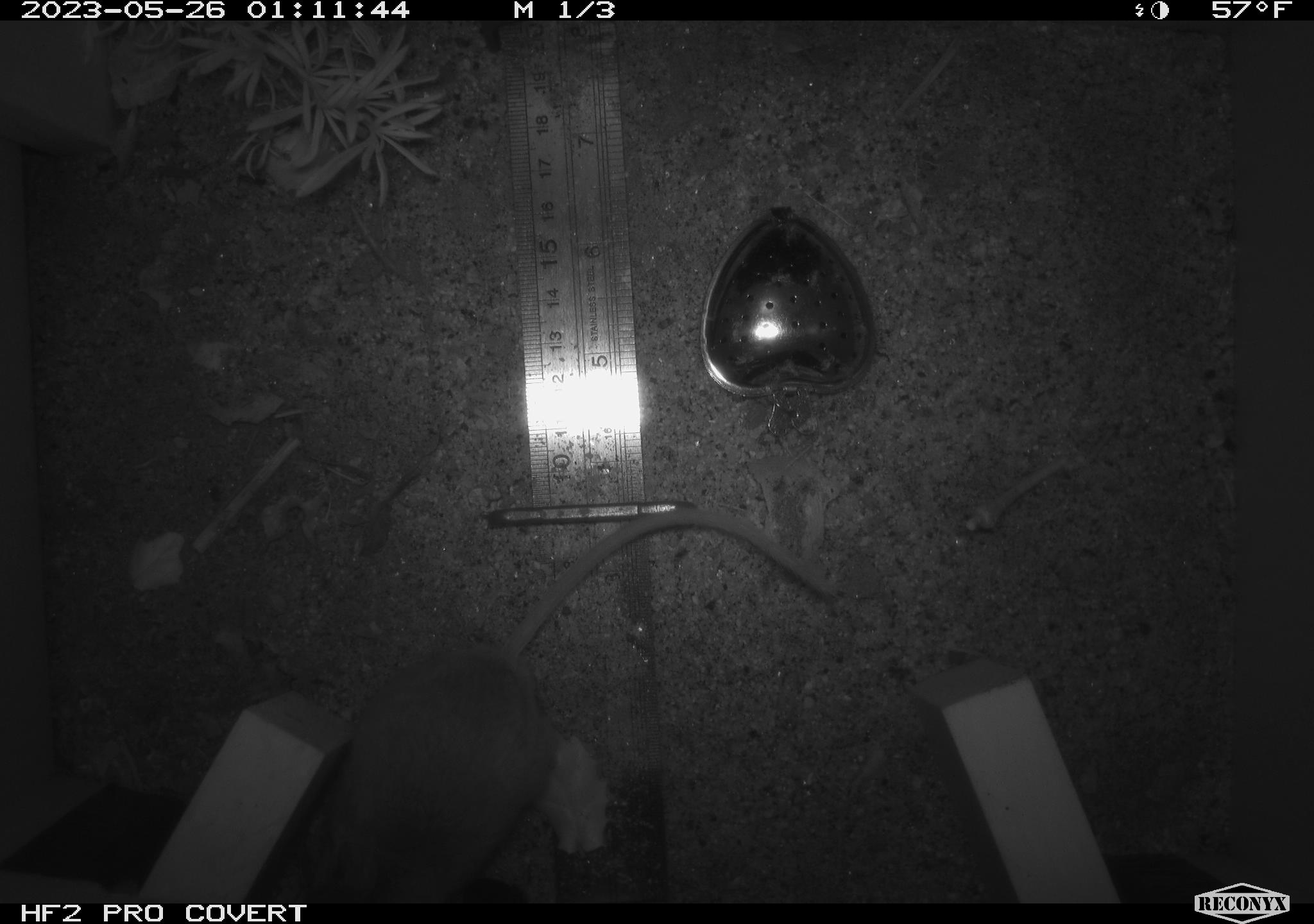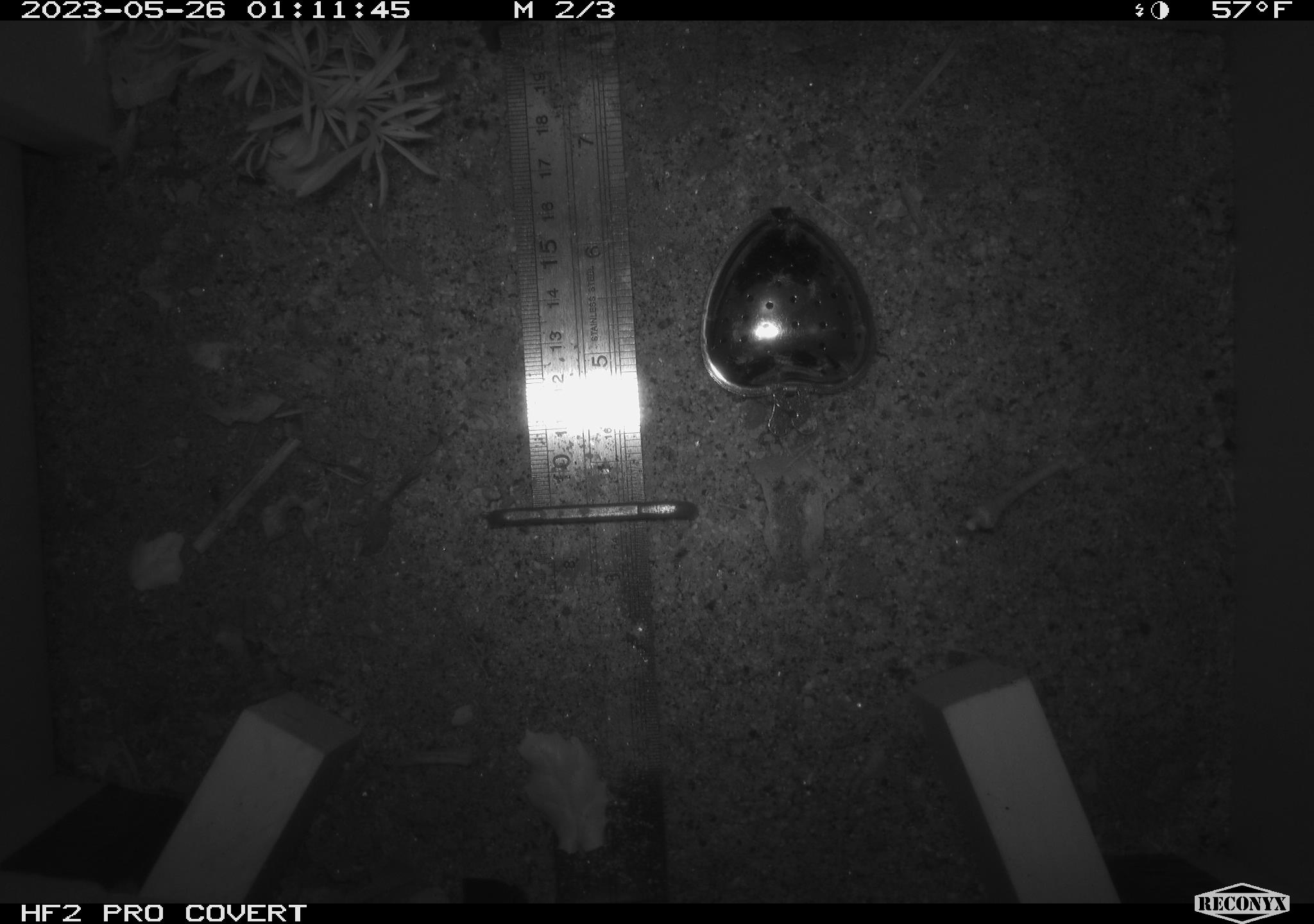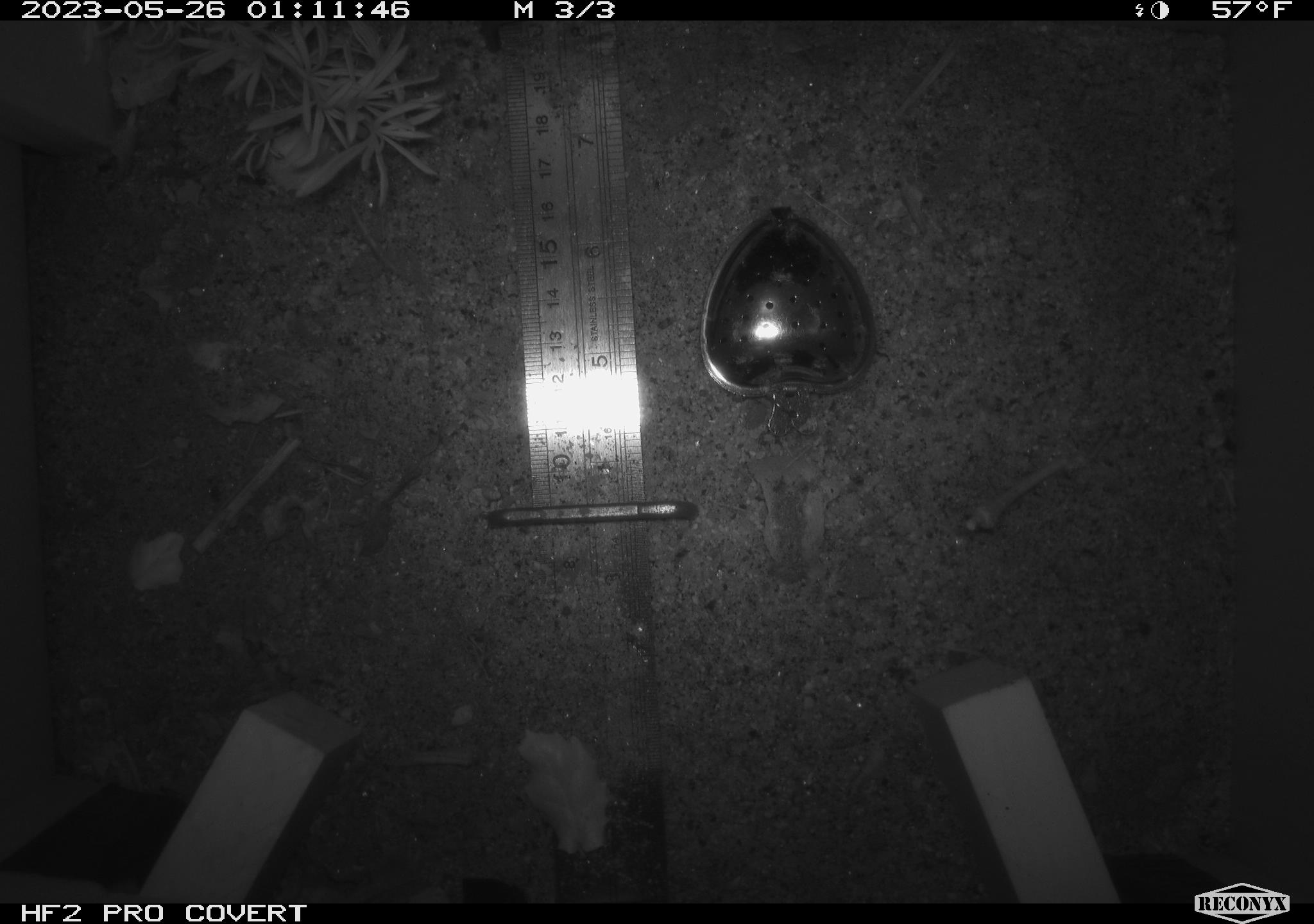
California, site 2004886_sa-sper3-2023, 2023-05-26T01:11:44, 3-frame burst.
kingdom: Animalia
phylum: Chordata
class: Mammalia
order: Rodentia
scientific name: Rodentia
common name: mouse species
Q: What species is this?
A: Mouse species (Rodentia).